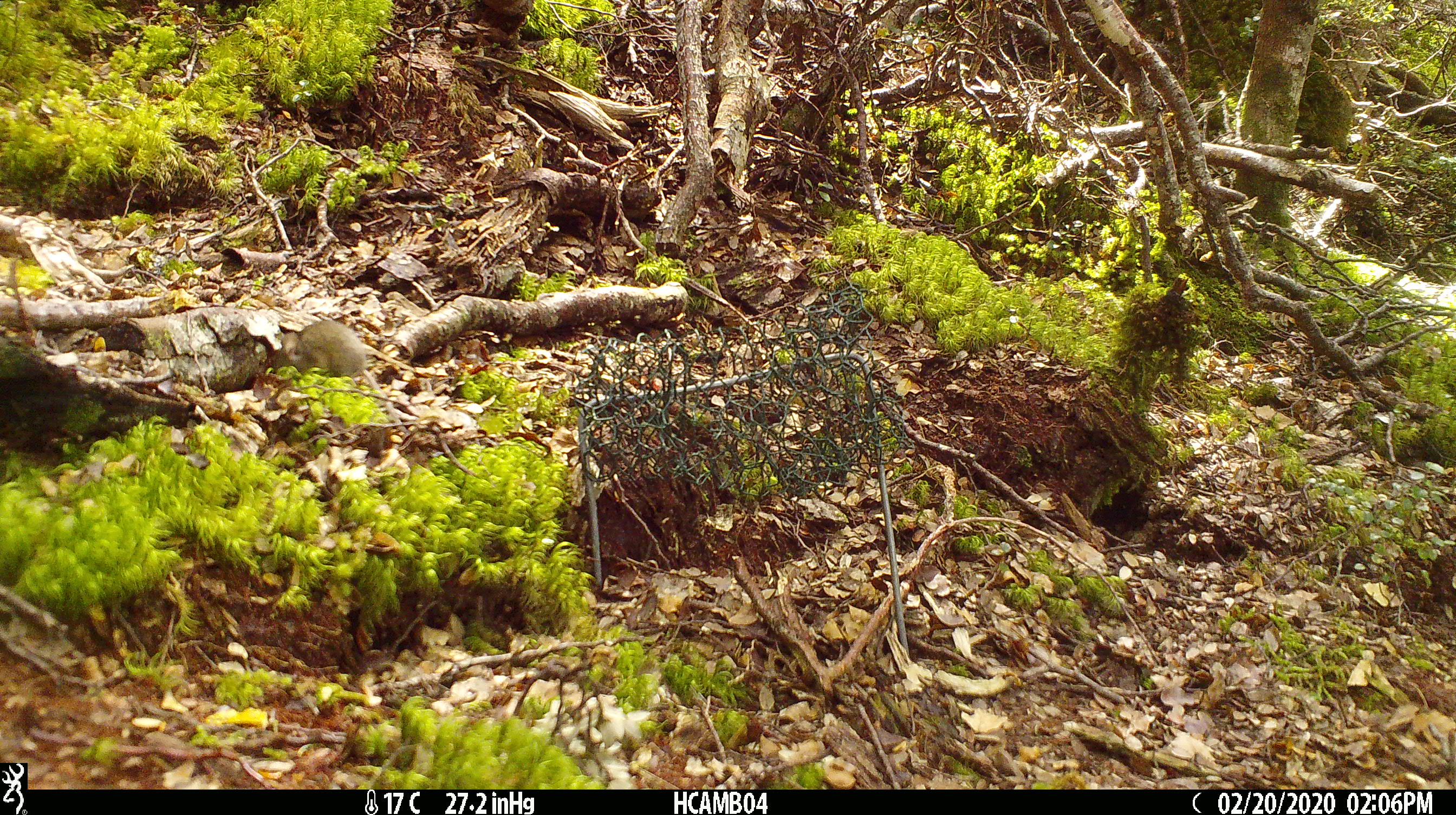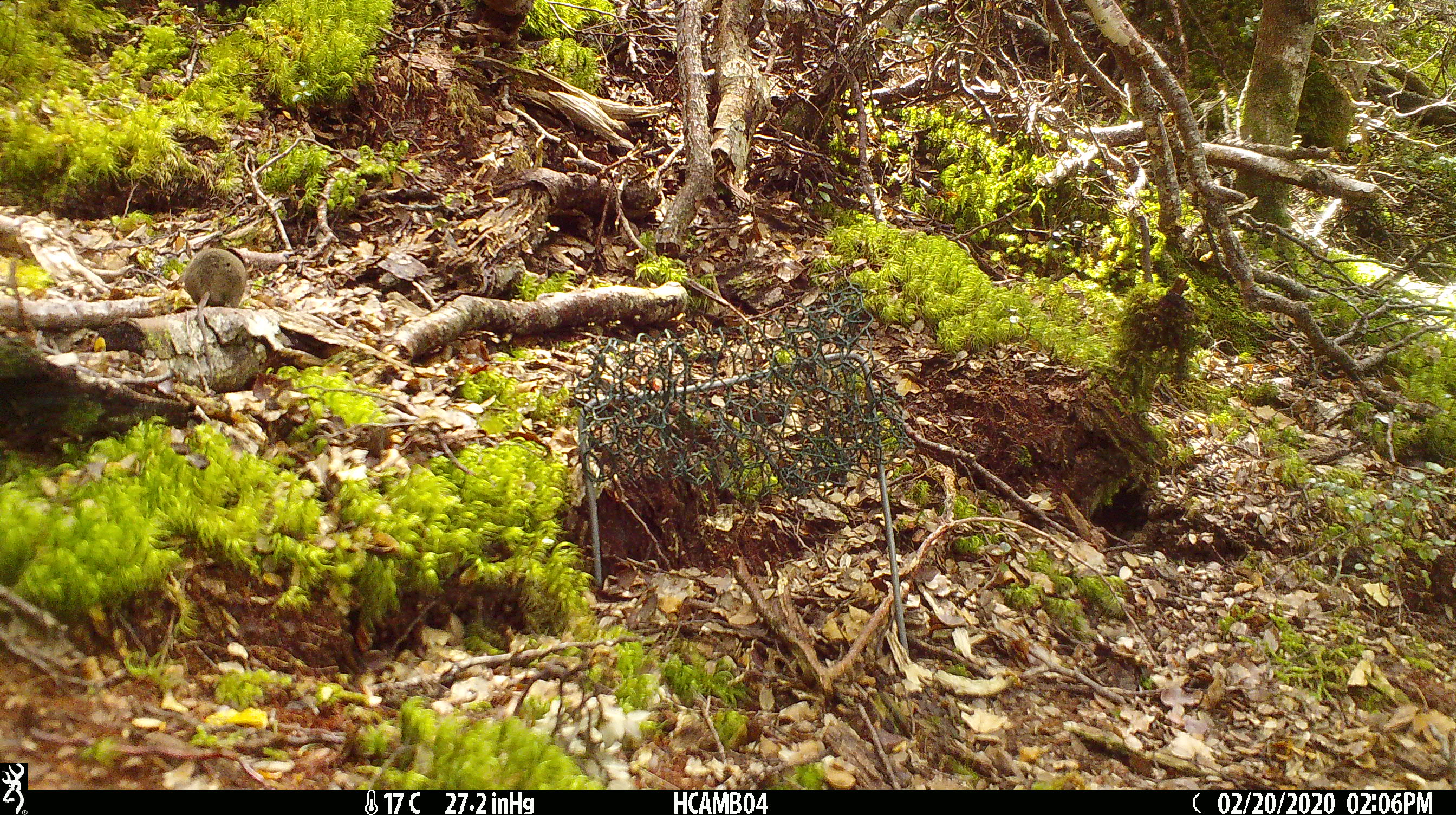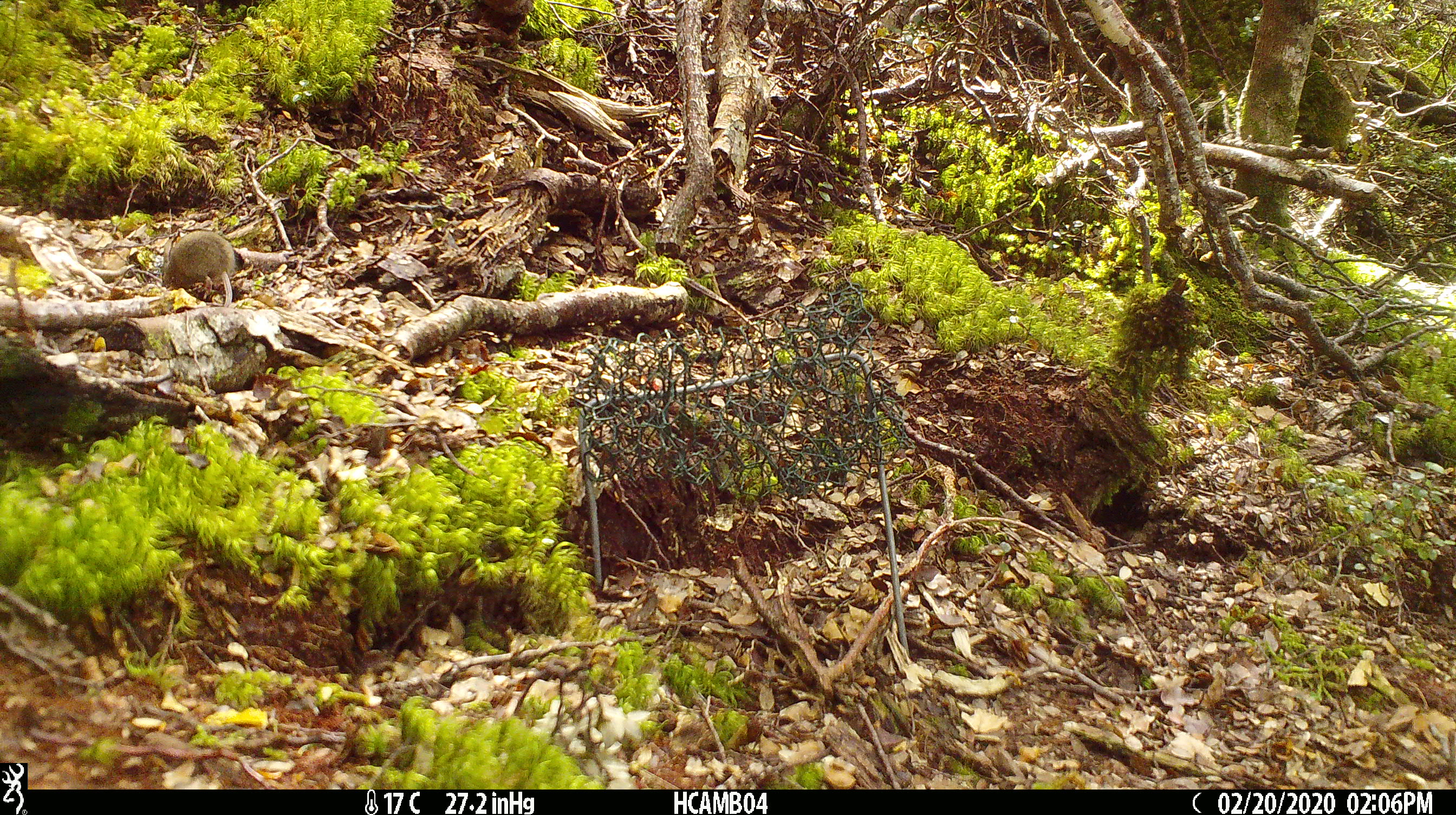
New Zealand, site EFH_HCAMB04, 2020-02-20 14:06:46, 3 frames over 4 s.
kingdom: Animalia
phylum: Chordata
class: Mammalia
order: Rodentia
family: Muridae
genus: Mus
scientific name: Mus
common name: mouse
Mouse (Mus).